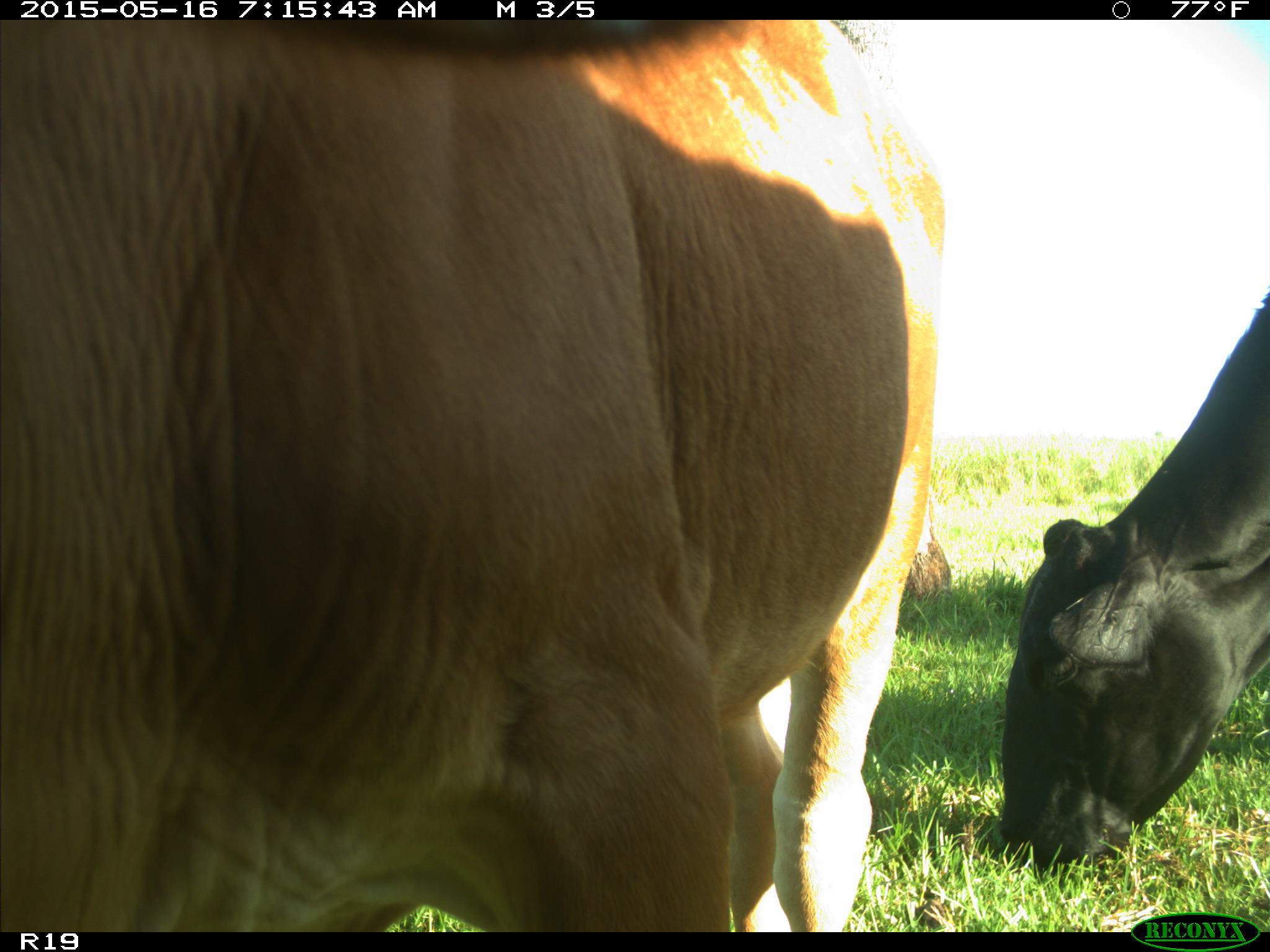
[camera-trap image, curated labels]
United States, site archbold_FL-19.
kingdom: Animalia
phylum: Chordata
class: Mammalia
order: Artiodactyla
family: Bovidae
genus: Bos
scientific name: Bos taurus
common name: domestic cow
Bos taurus (domestic cow).